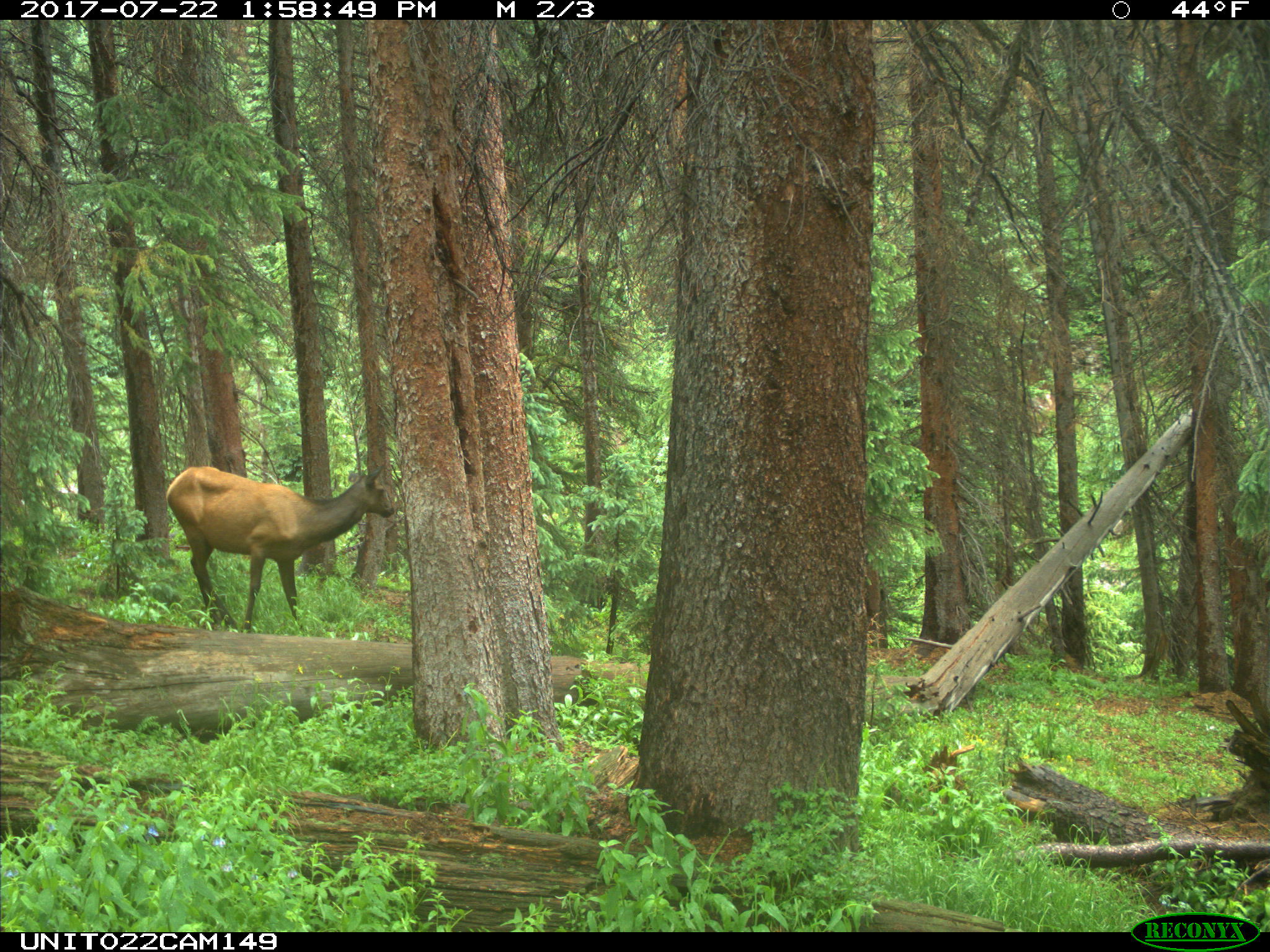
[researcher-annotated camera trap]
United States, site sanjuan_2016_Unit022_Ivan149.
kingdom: Animalia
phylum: Chordata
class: Mammalia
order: Artiodactyla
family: Cervidae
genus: Cervus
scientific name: Cervus elaphus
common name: red deer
Cervus elaphus (red deer).